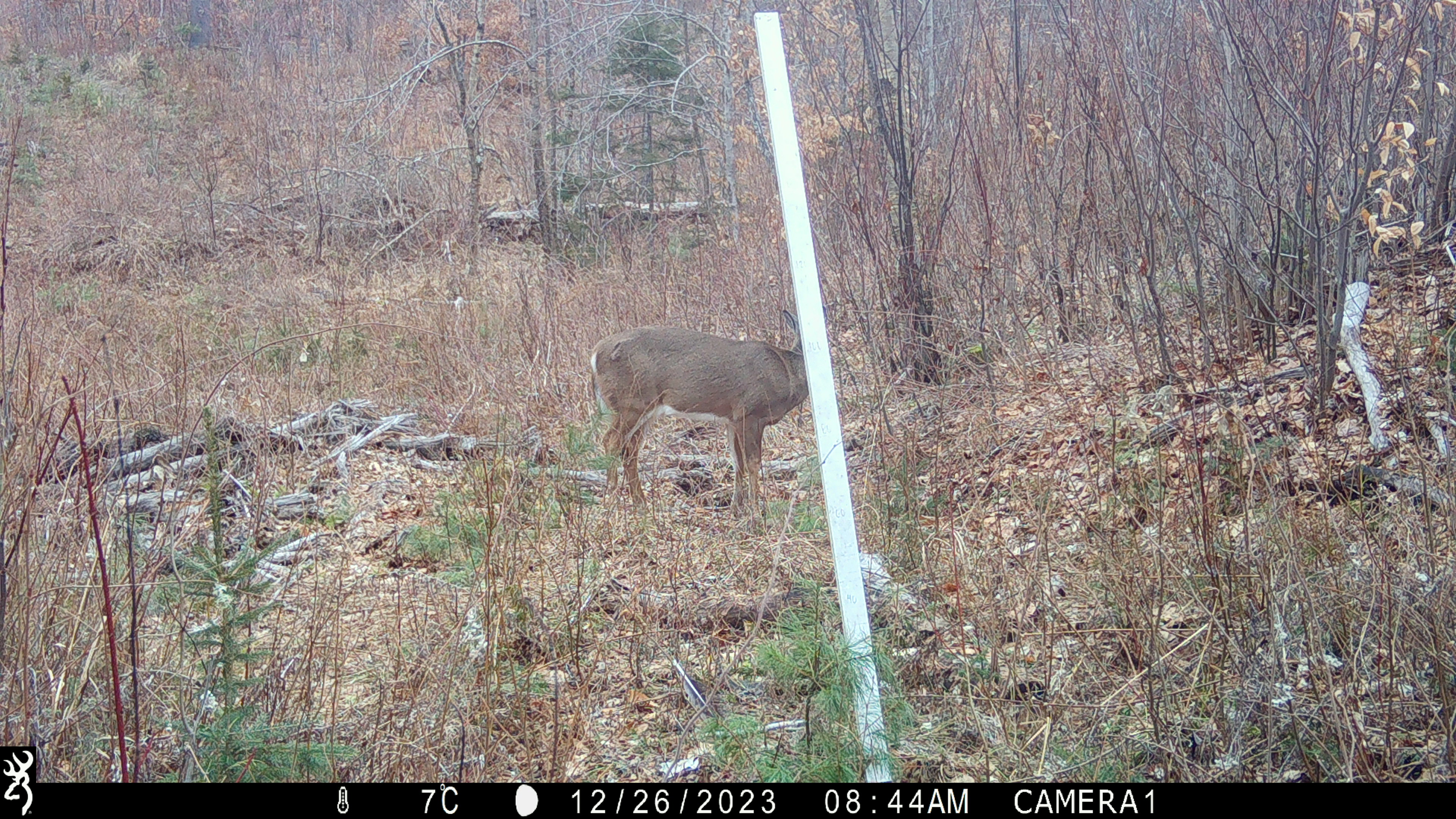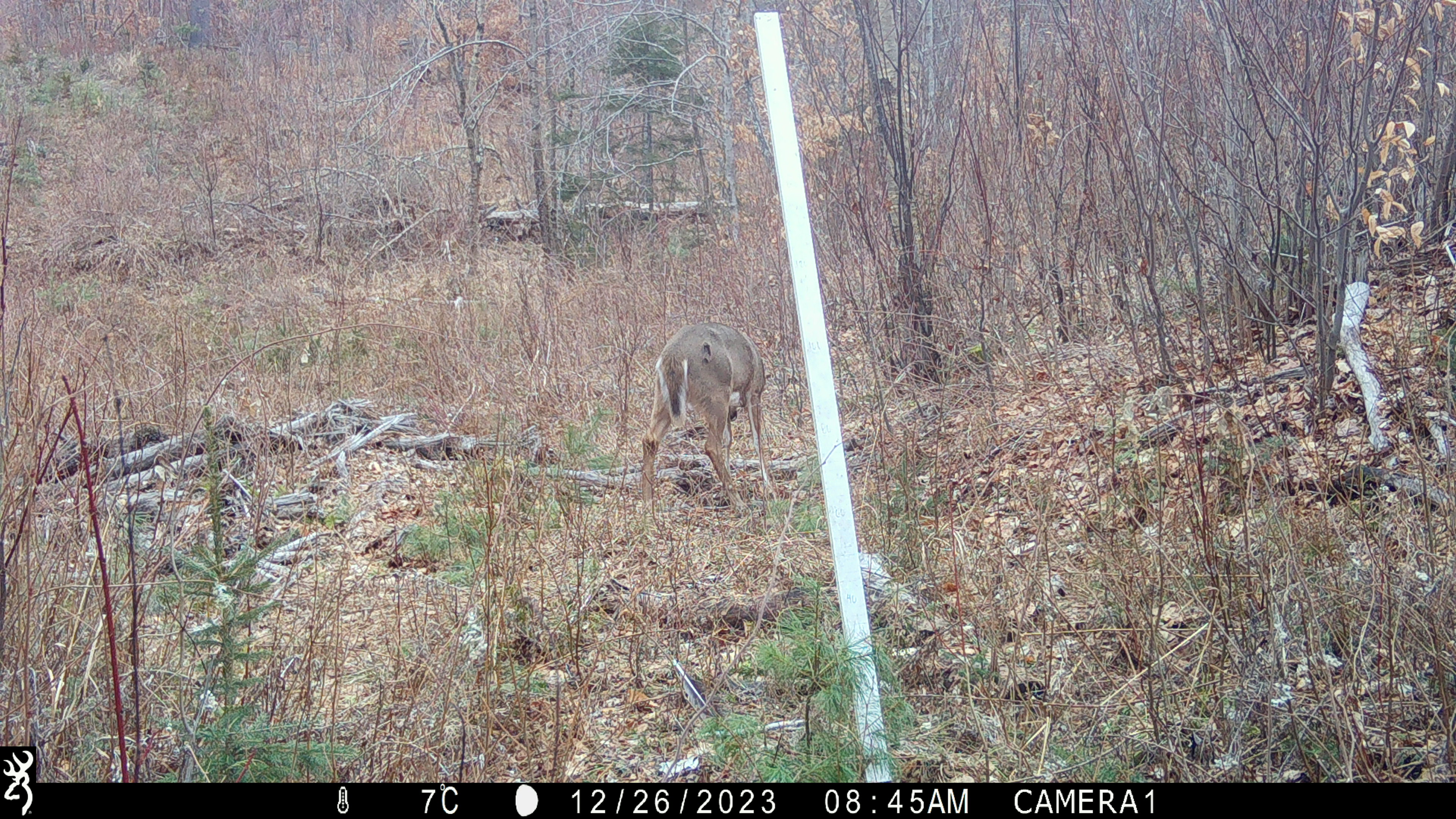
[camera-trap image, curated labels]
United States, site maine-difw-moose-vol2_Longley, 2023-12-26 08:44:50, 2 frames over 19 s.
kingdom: Animalia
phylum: Chordata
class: Mammalia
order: Artiodactyla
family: Cervidae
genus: Odocoileus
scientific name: Odocoileus virginianus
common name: white-tailed deer